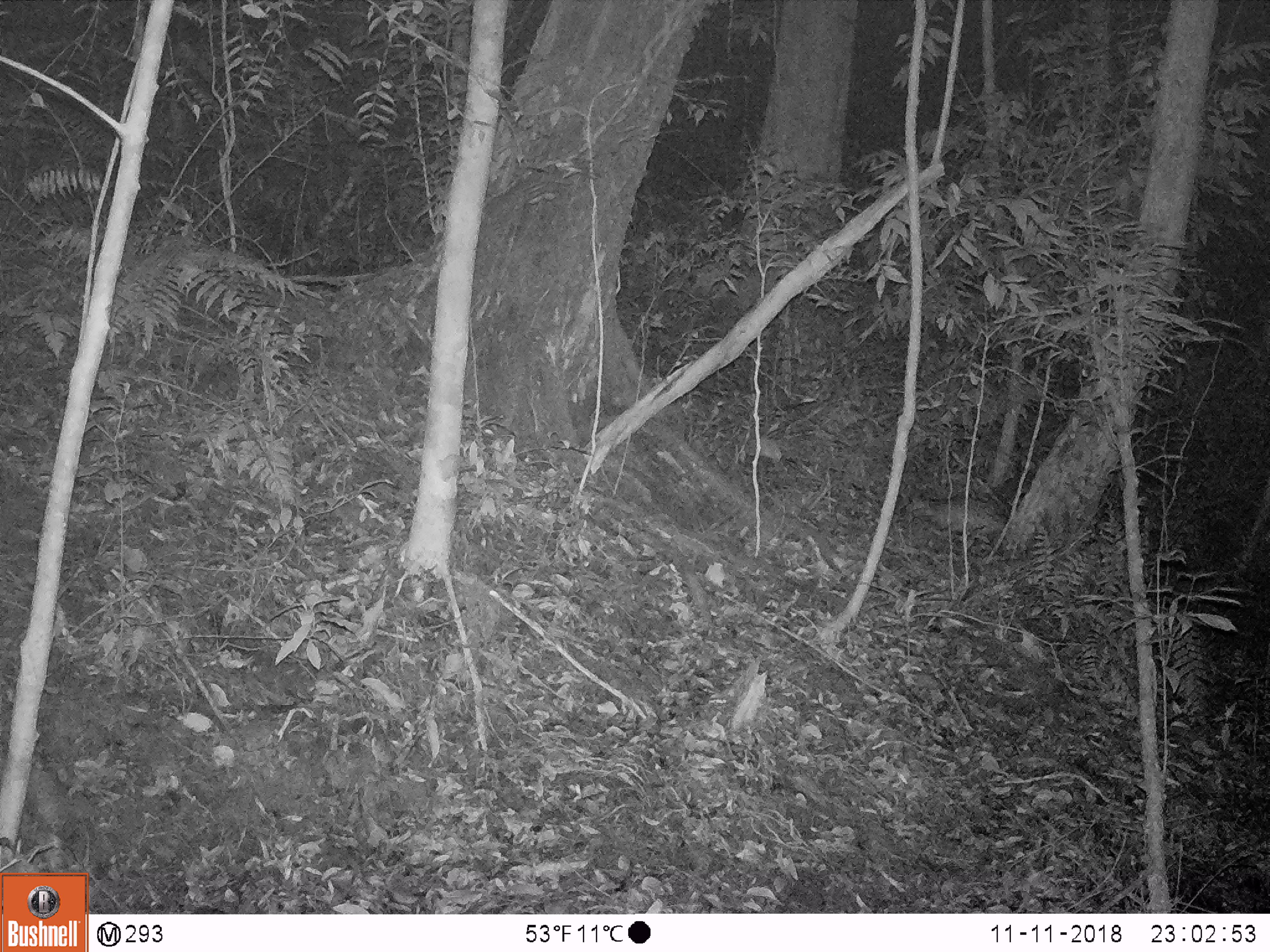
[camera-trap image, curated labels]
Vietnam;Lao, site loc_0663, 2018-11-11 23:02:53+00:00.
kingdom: Animalia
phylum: Chordata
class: Mammalia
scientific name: Mammalia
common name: mammal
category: unidentified small mammal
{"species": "unidentified small mammal (mammal) (Mammalia)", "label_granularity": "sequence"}